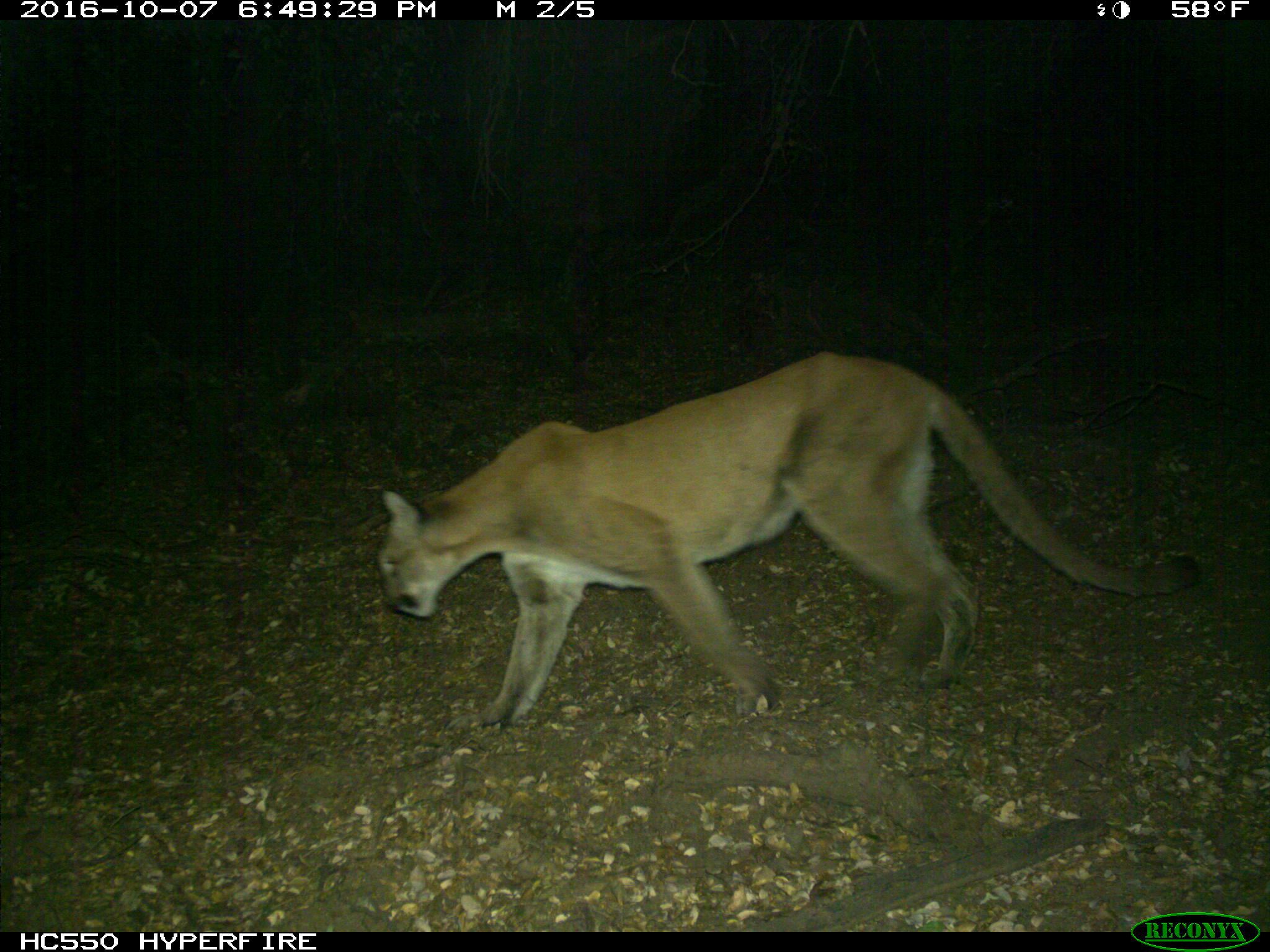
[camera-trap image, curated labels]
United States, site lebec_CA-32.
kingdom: Animalia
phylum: Chordata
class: Mammalia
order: Carnivora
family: Felidae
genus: Puma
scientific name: Puma concolor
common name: mountain lion